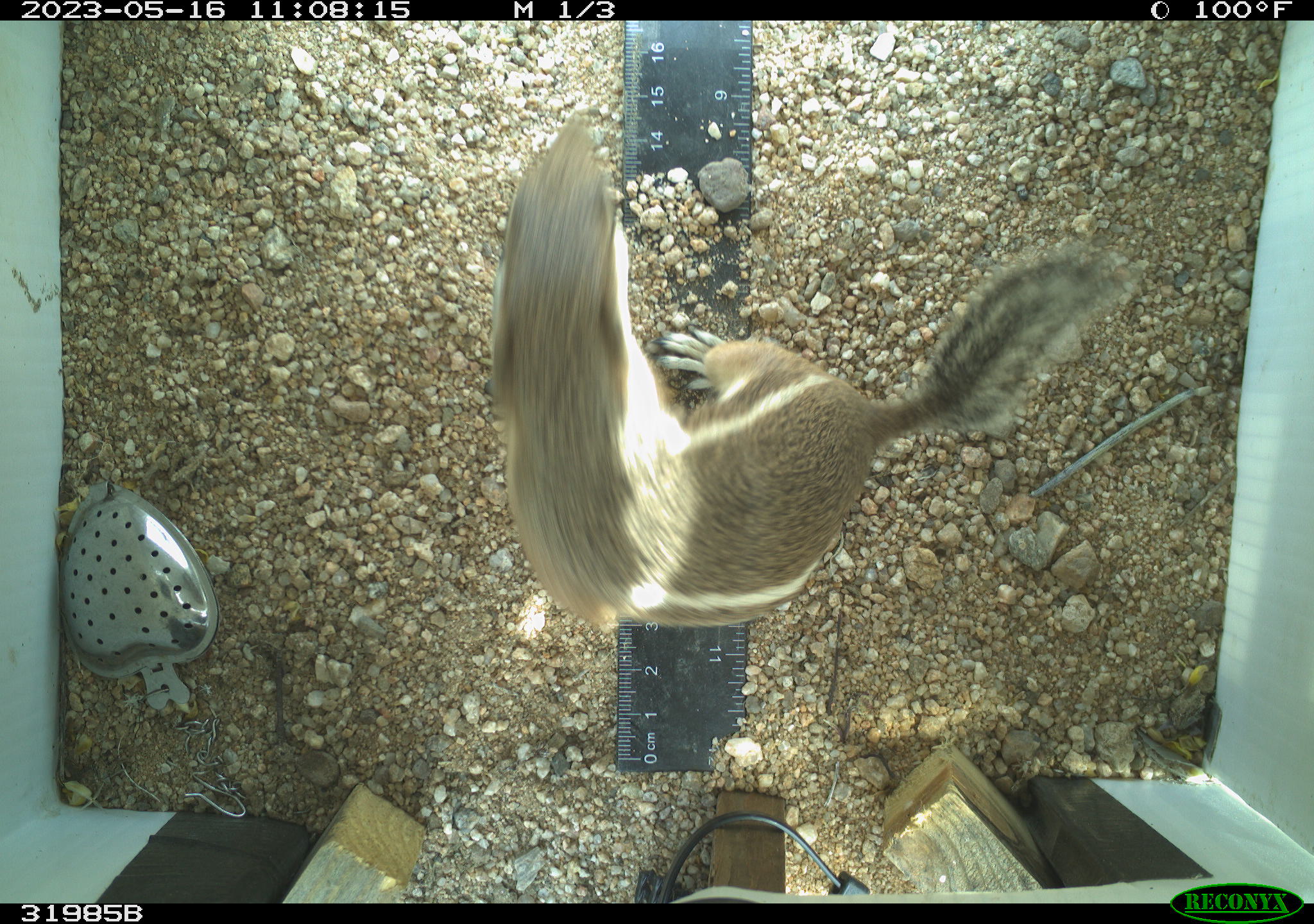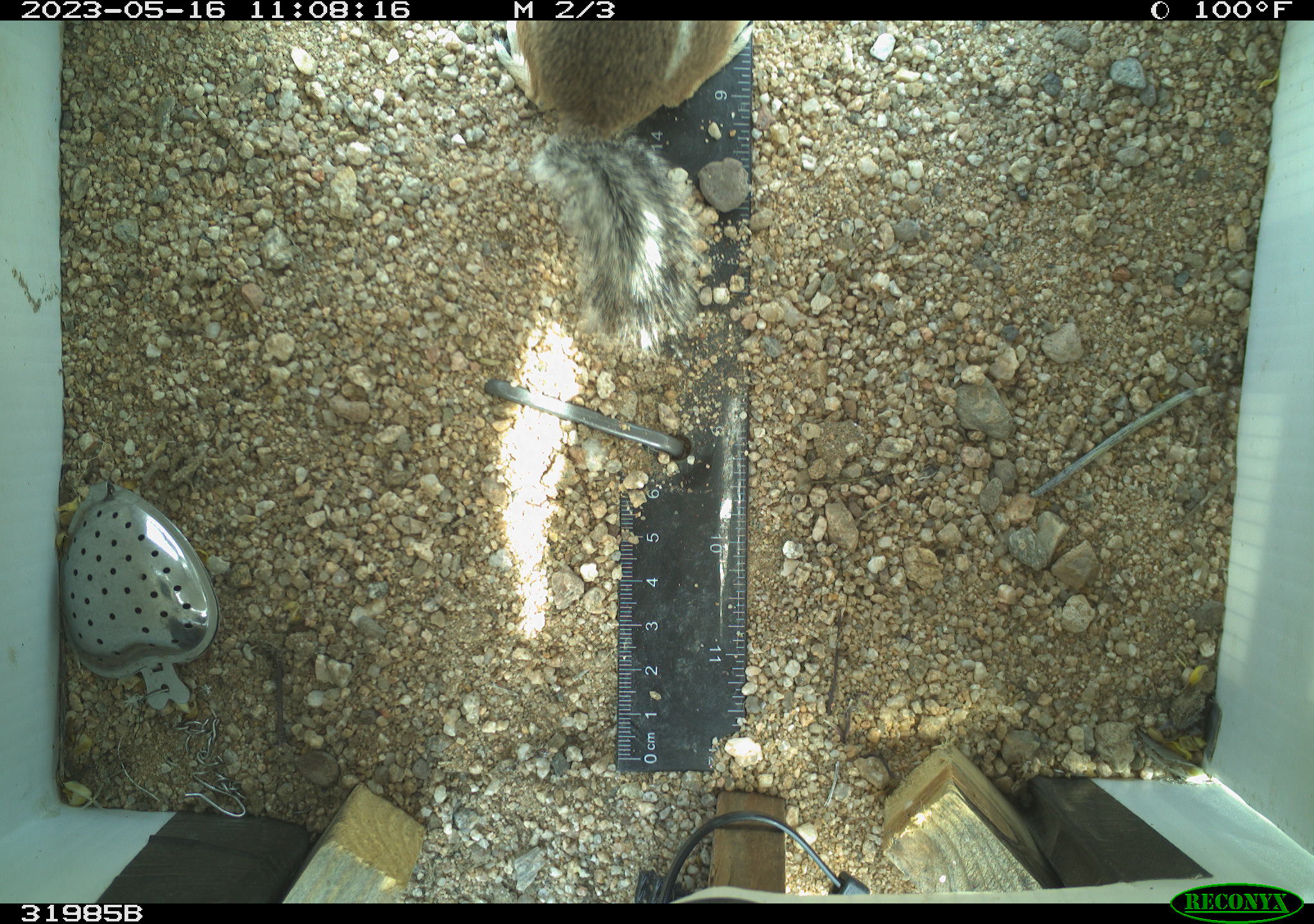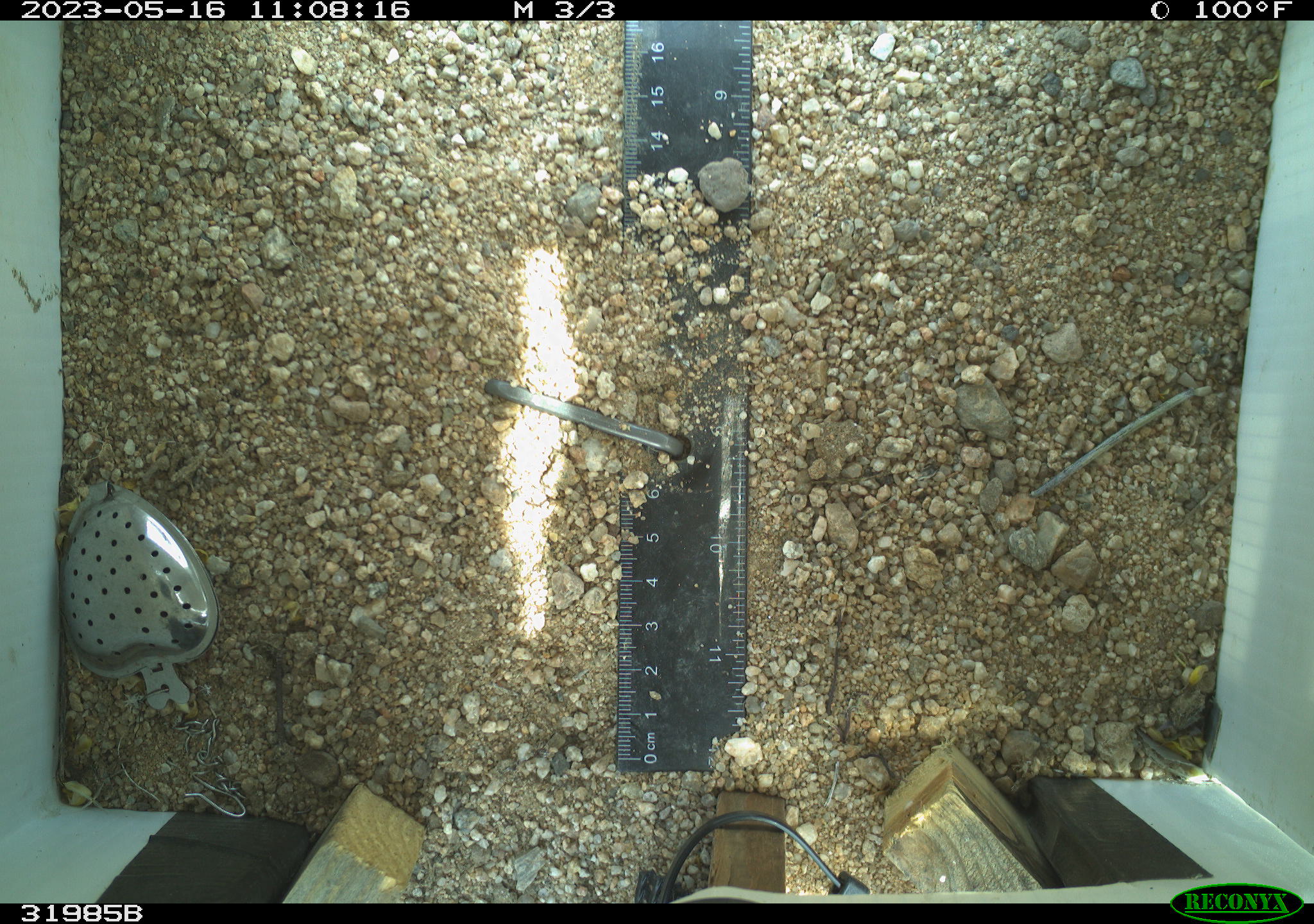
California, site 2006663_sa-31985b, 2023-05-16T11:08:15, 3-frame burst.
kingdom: Animalia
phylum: Chordata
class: Mammalia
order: Rodentia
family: Sciuridae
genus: Ammospermophilus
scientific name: Ammospermophilus leucurus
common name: white-tailed antelope squirrel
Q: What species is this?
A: White-tailed antelope squirrel (Ammospermophilus leucurus).